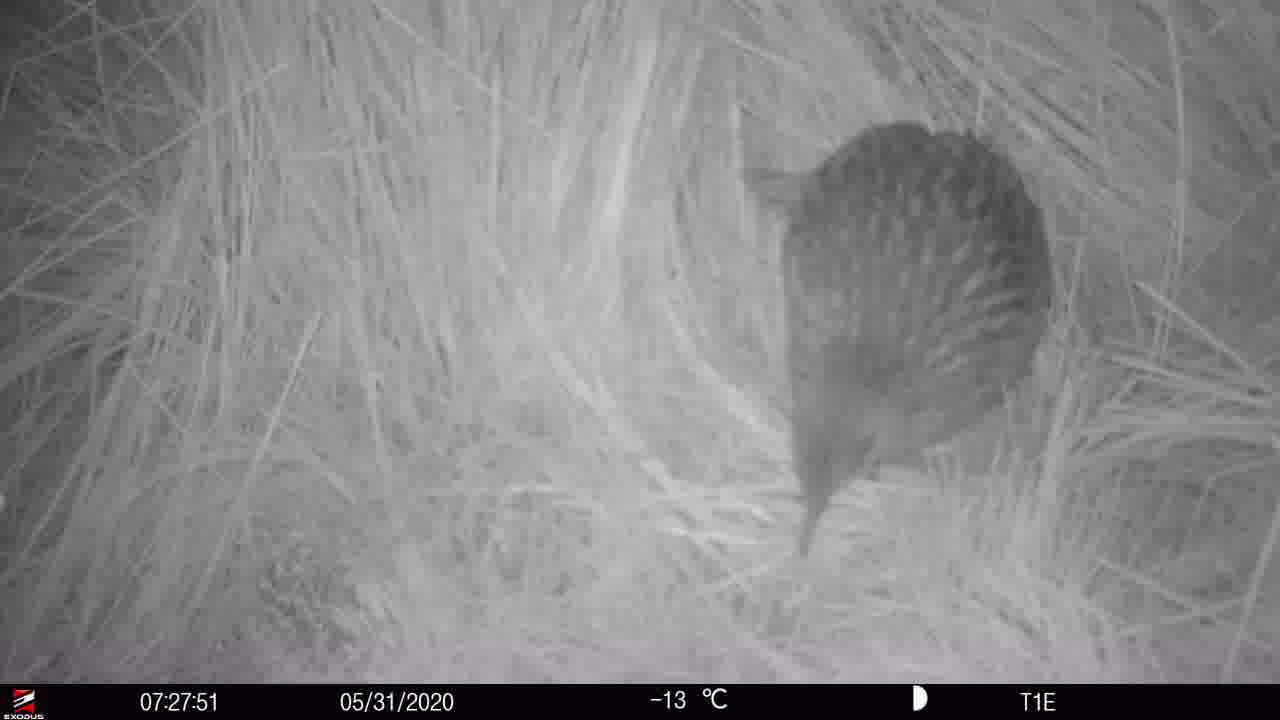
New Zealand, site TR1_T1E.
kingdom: Animalia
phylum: Chordata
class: Aves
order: Gruiformes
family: Rallidae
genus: Gallirallus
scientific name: Gallirallus australis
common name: weka